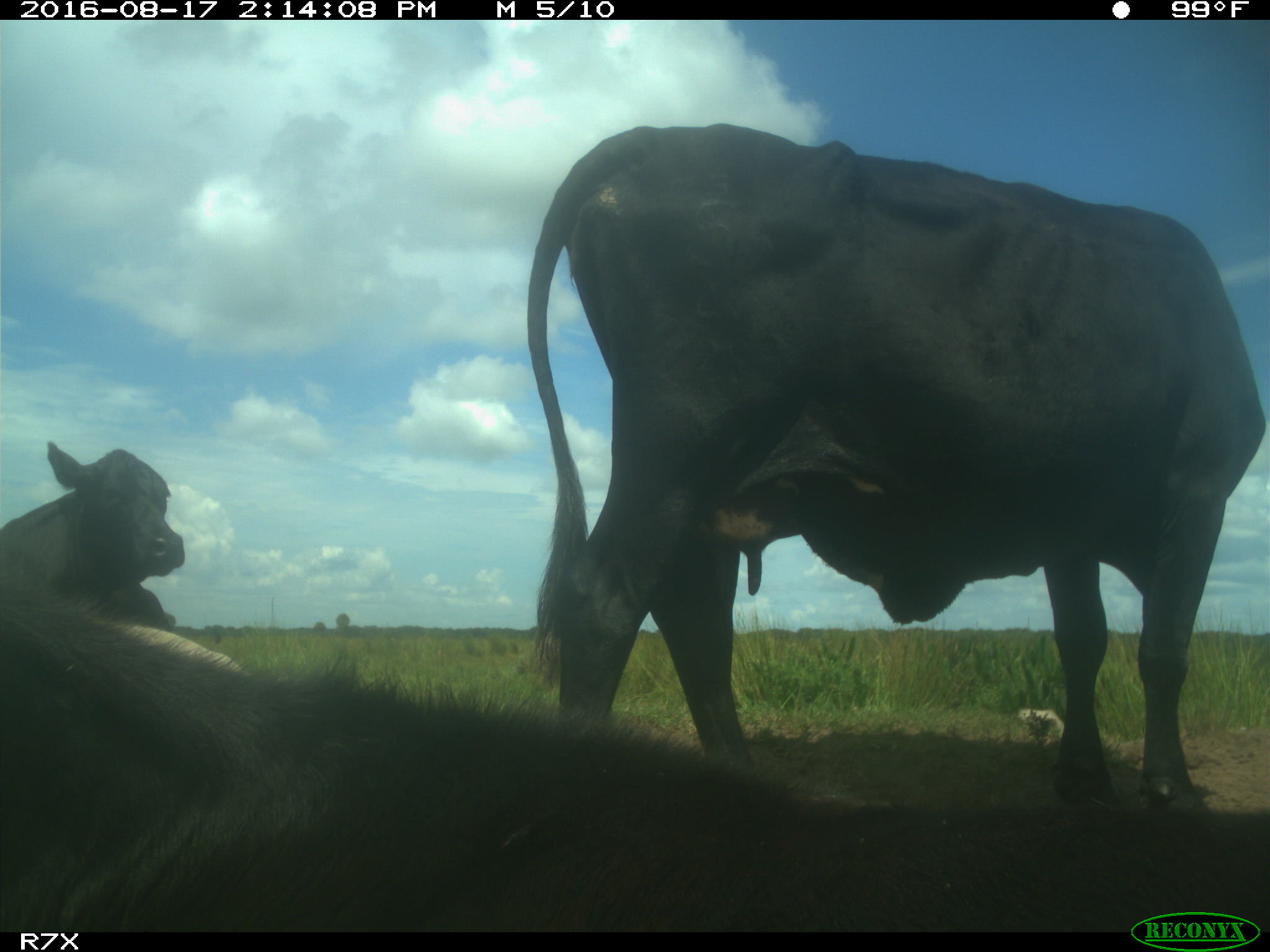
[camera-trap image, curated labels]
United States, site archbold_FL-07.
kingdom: Animalia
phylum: Chordata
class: Mammalia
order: Artiodactyla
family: Bovidae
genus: Bos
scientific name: Bos taurus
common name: domestic cow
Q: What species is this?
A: Bos taurus (domestic cow).